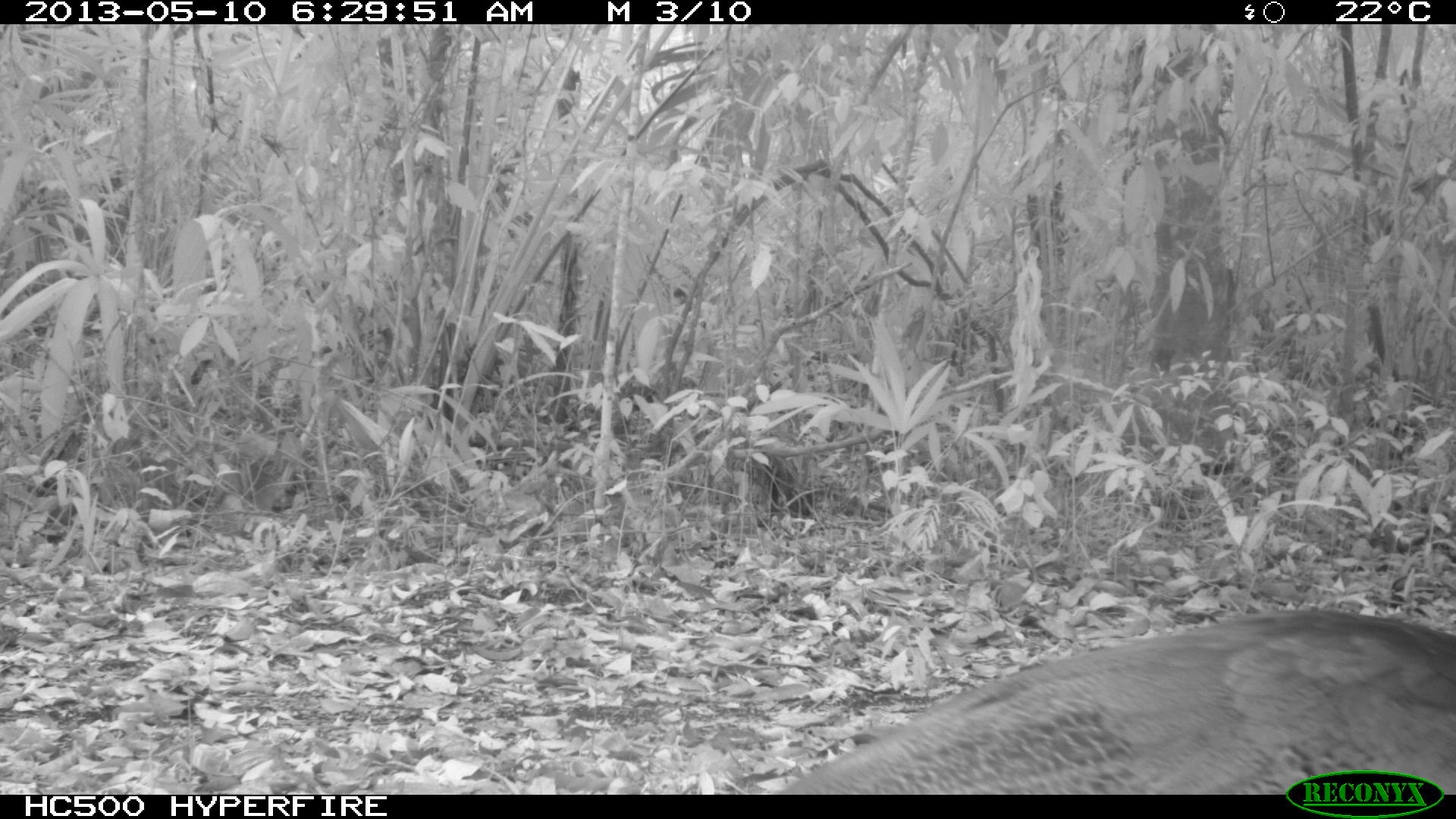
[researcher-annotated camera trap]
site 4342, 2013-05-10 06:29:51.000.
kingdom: Animalia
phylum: Chordata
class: Aves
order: Galliformes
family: Cracidae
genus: Crax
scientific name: Crax rubra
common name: great curassow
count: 1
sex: female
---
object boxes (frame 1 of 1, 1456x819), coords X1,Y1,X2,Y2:
crax rubra: 775,609,1456,794